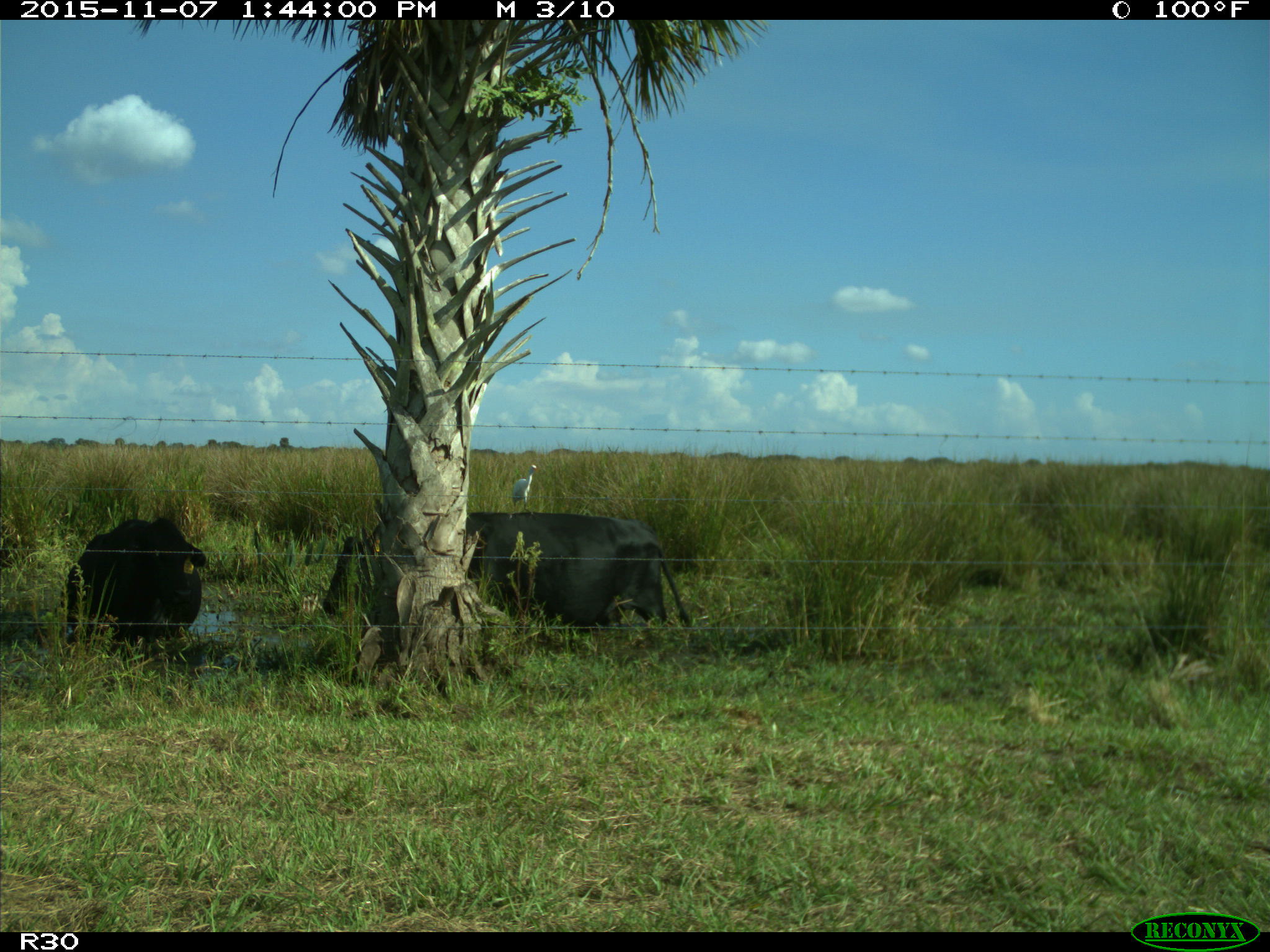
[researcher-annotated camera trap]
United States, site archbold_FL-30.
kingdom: Animalia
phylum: Chordata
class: Mammalia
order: Artiodactyla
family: Bovidae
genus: Bos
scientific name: Bos taurus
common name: domestic cow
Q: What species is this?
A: Bos taurus (domestic cow).